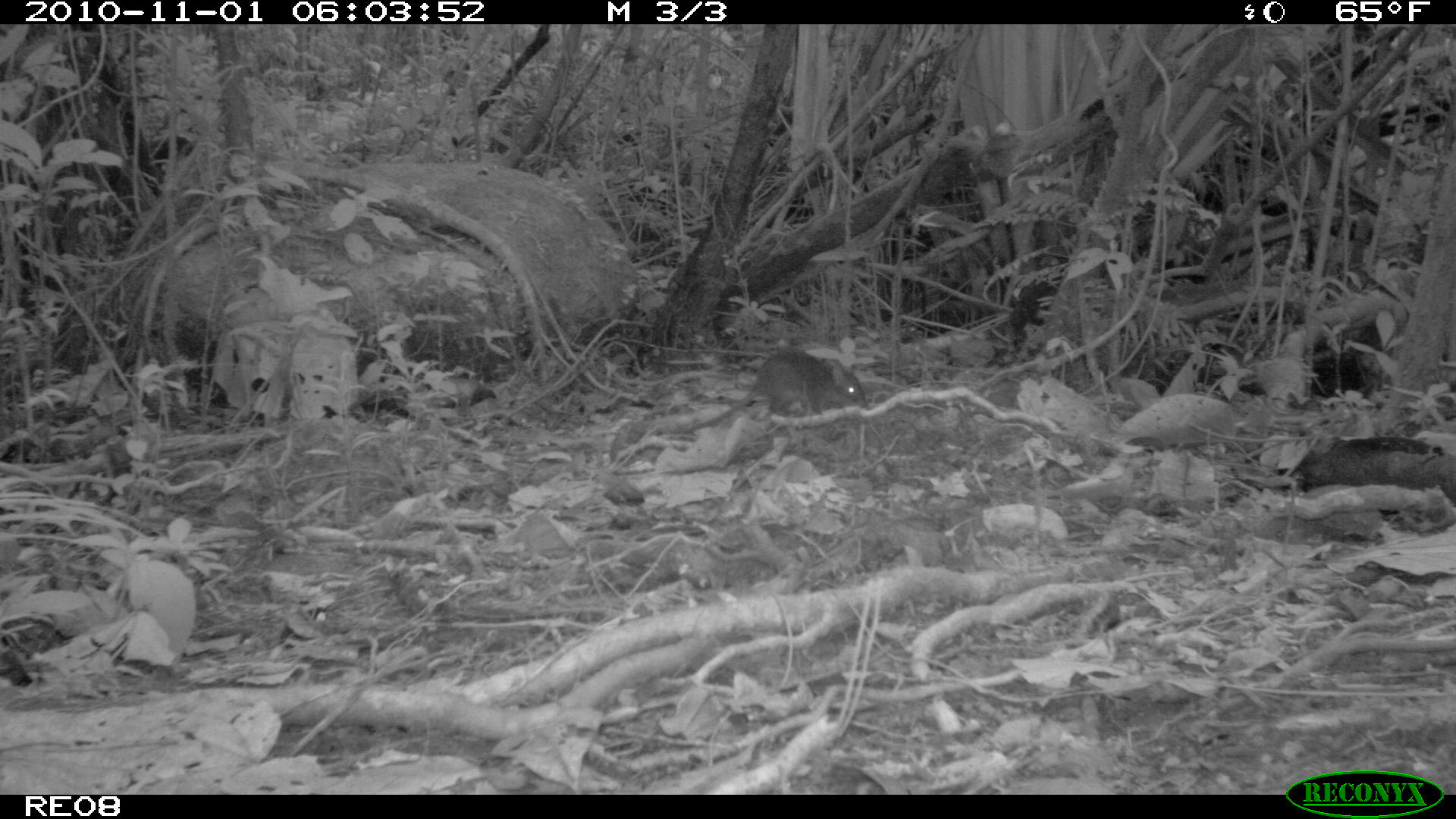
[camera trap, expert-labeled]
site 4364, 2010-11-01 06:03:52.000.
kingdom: Animalia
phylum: Chordata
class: Mammalia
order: Rodentia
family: Muridae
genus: Rattus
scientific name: Rattus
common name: rodent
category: unknown rat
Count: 1.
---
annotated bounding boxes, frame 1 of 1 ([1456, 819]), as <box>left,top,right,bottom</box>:
unknown rat: <box>679,347,870,434</box>